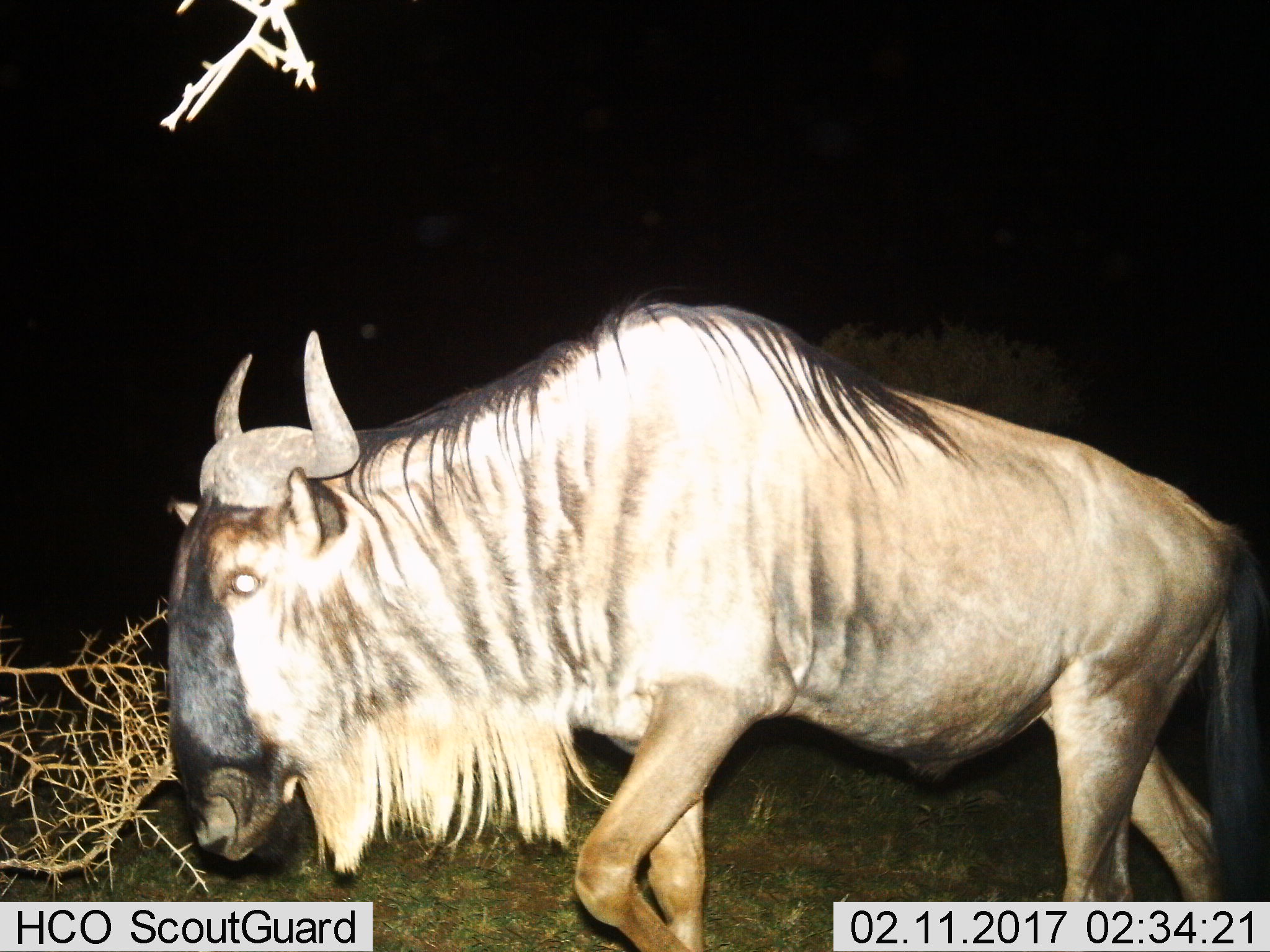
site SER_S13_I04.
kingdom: Animalia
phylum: Chordata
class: Mammalia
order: Artiodactyla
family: Bovidae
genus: Connochaetes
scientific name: Connochaetes taurinus taurinus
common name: blue wildebeest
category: wildebeestblue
Wildebeestblue (blue wildebeest) (Connochaetes taurinus taurinus), count 1. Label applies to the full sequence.